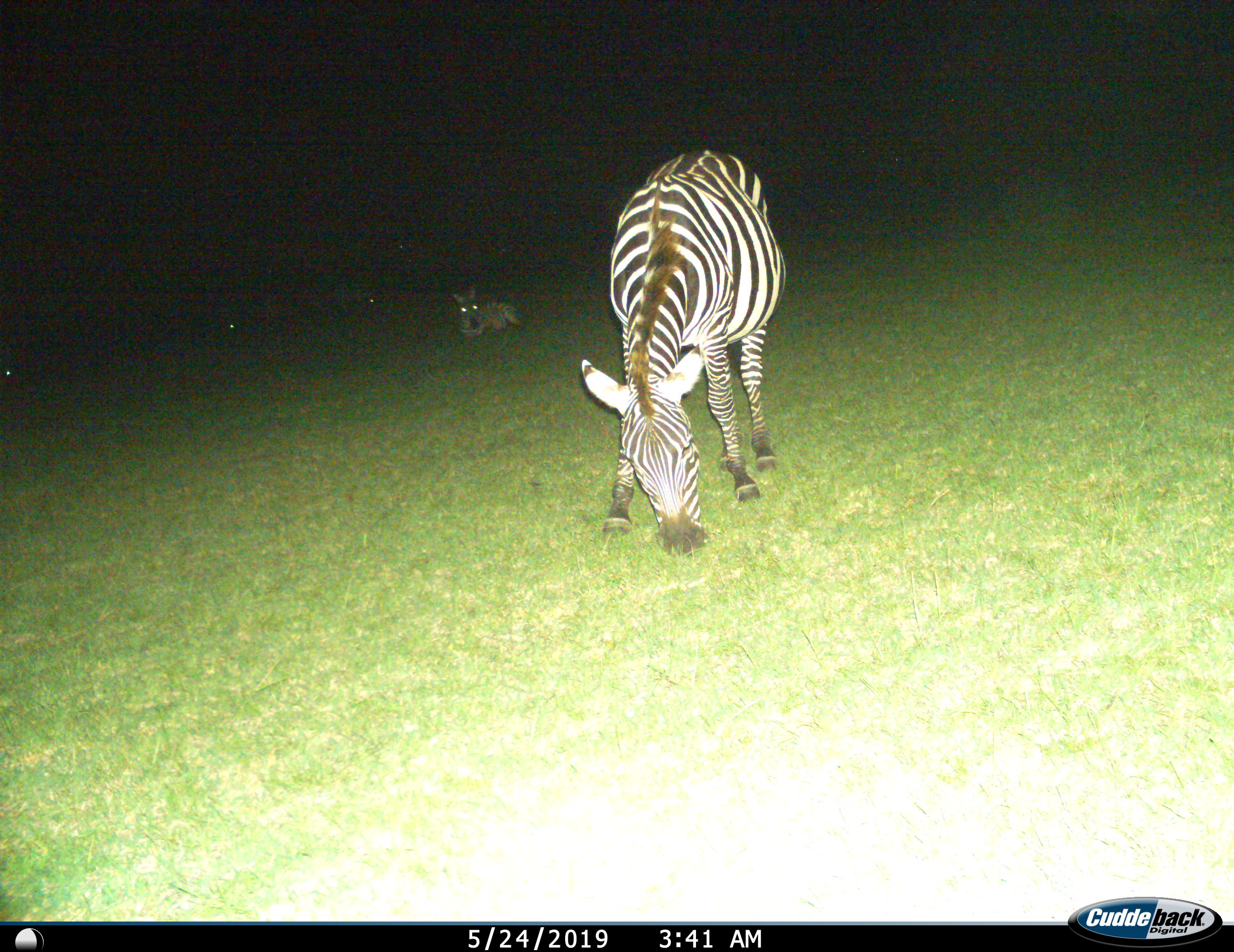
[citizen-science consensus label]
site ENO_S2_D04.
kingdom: Animalia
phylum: Chordata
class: Mammalia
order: Perissodactyla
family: Equidae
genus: Equus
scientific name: Equus quagga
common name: plains zebra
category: zebraplains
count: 2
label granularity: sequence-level